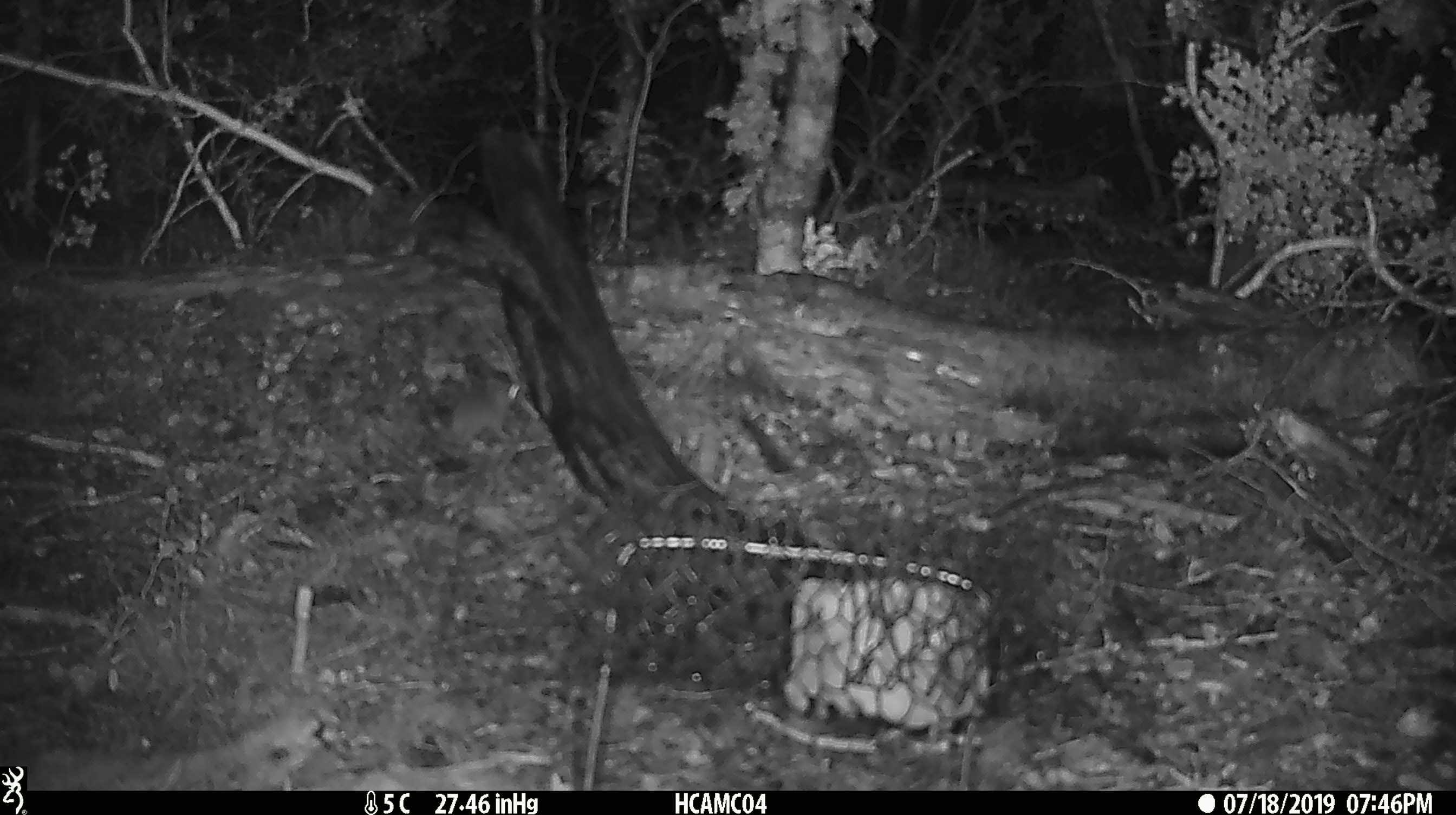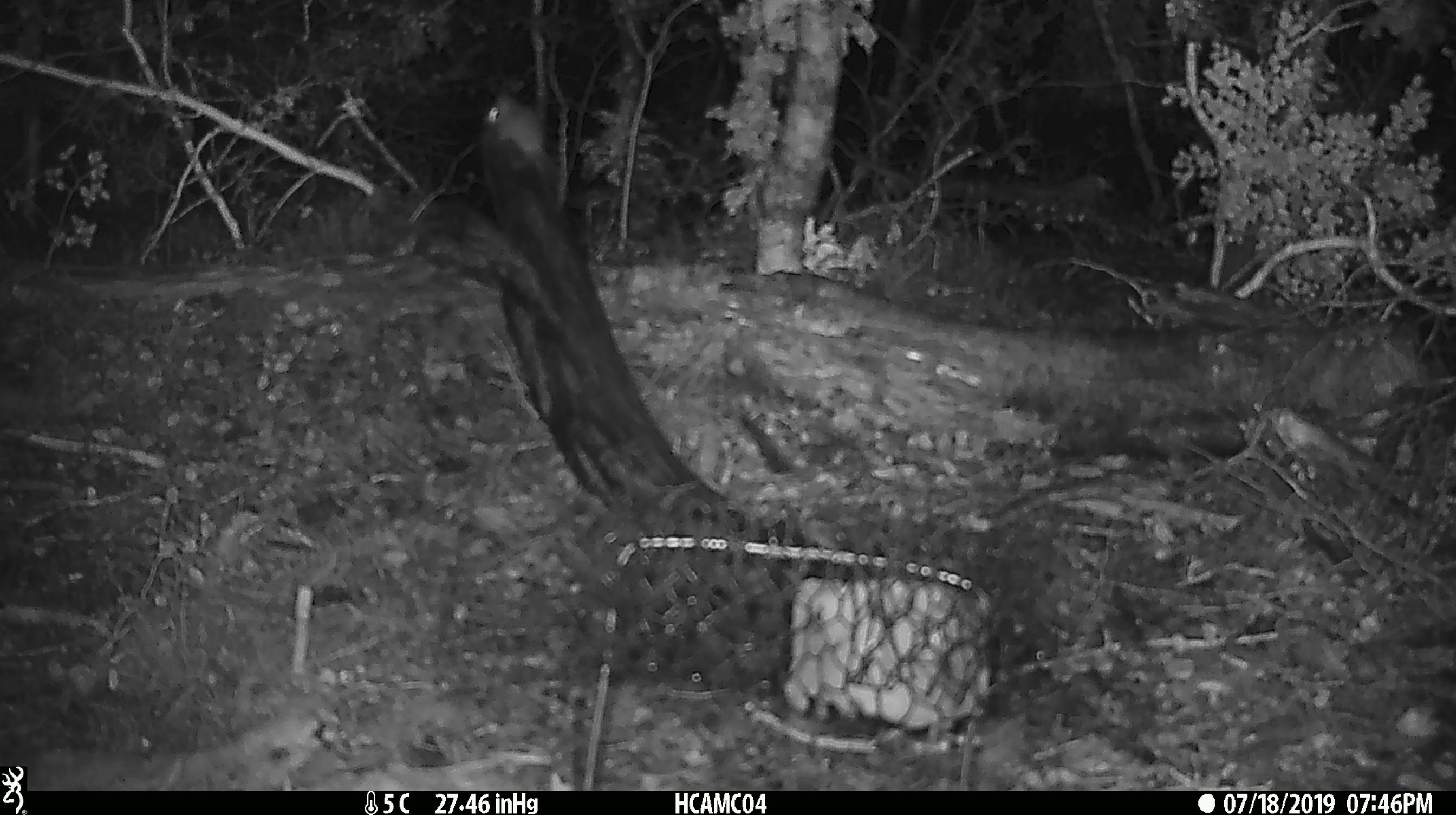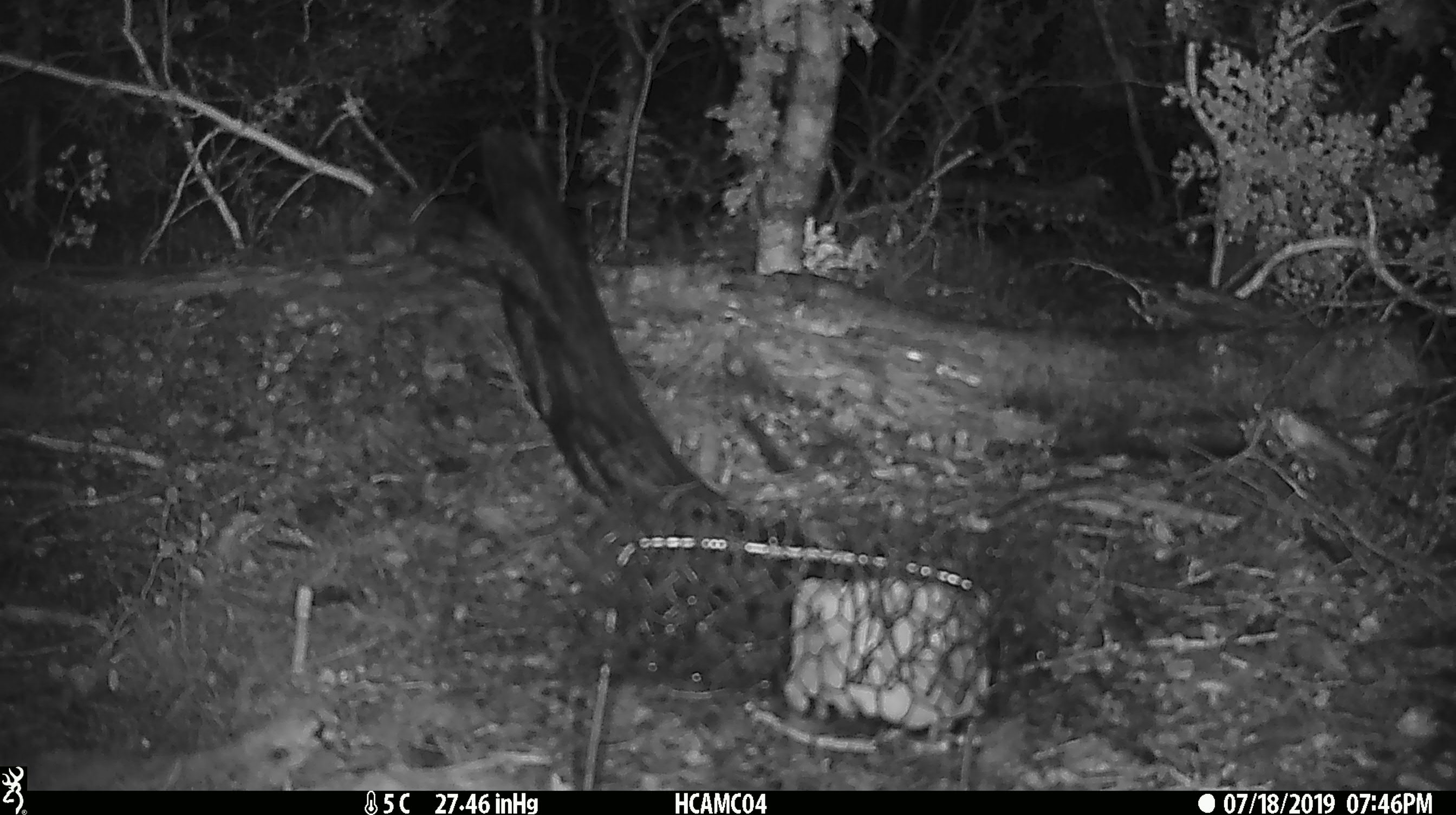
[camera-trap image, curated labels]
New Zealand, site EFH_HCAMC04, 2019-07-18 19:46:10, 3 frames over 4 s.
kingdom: Animalia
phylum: Chordata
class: Mammalia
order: Rodentia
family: Muridae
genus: Mus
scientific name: Mus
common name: mouse